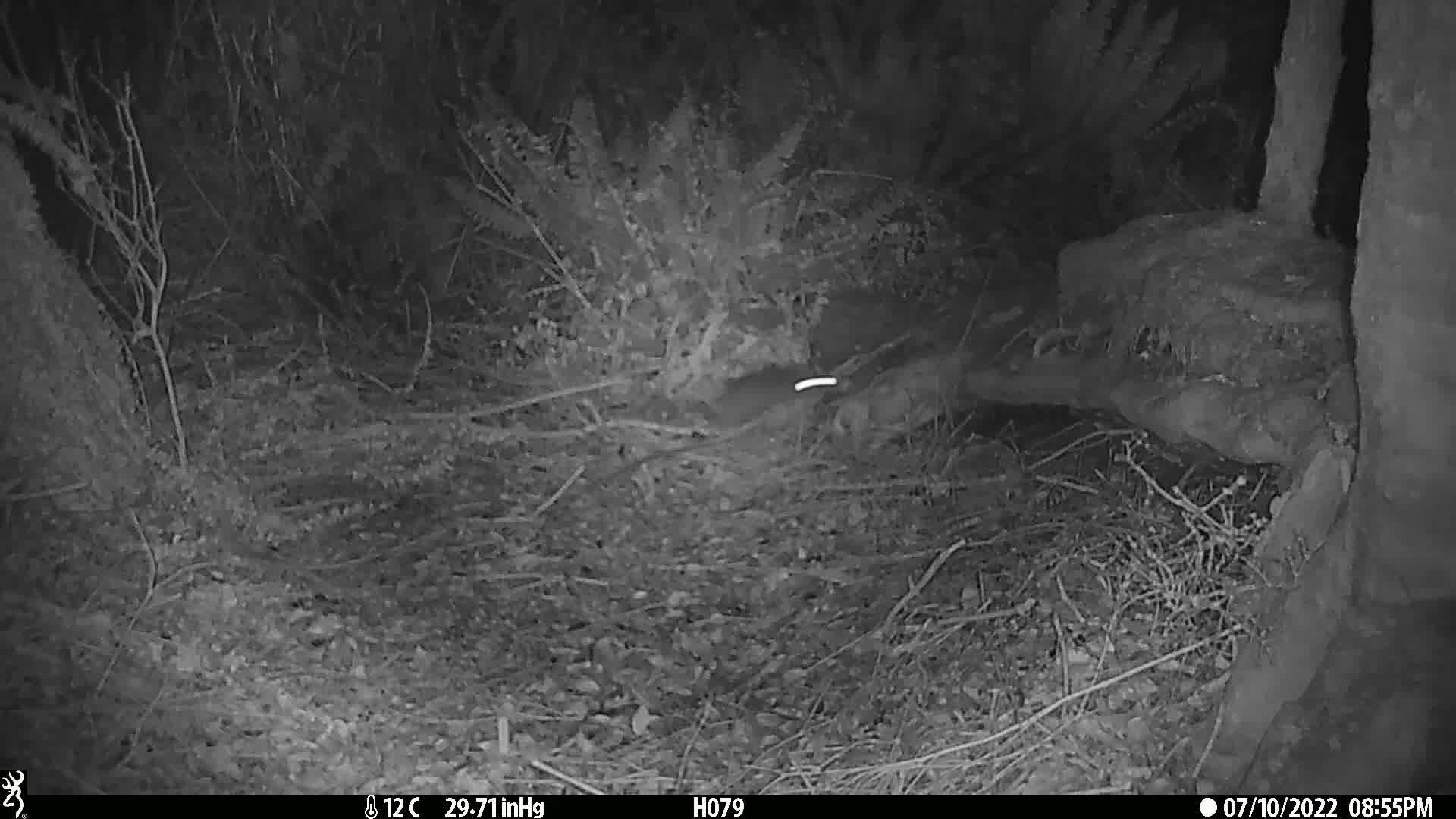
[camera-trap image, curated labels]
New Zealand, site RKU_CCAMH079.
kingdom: Animalia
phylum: Chordata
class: Mammalia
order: Rodentia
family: Muridae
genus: Rattus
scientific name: Rattus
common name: rat